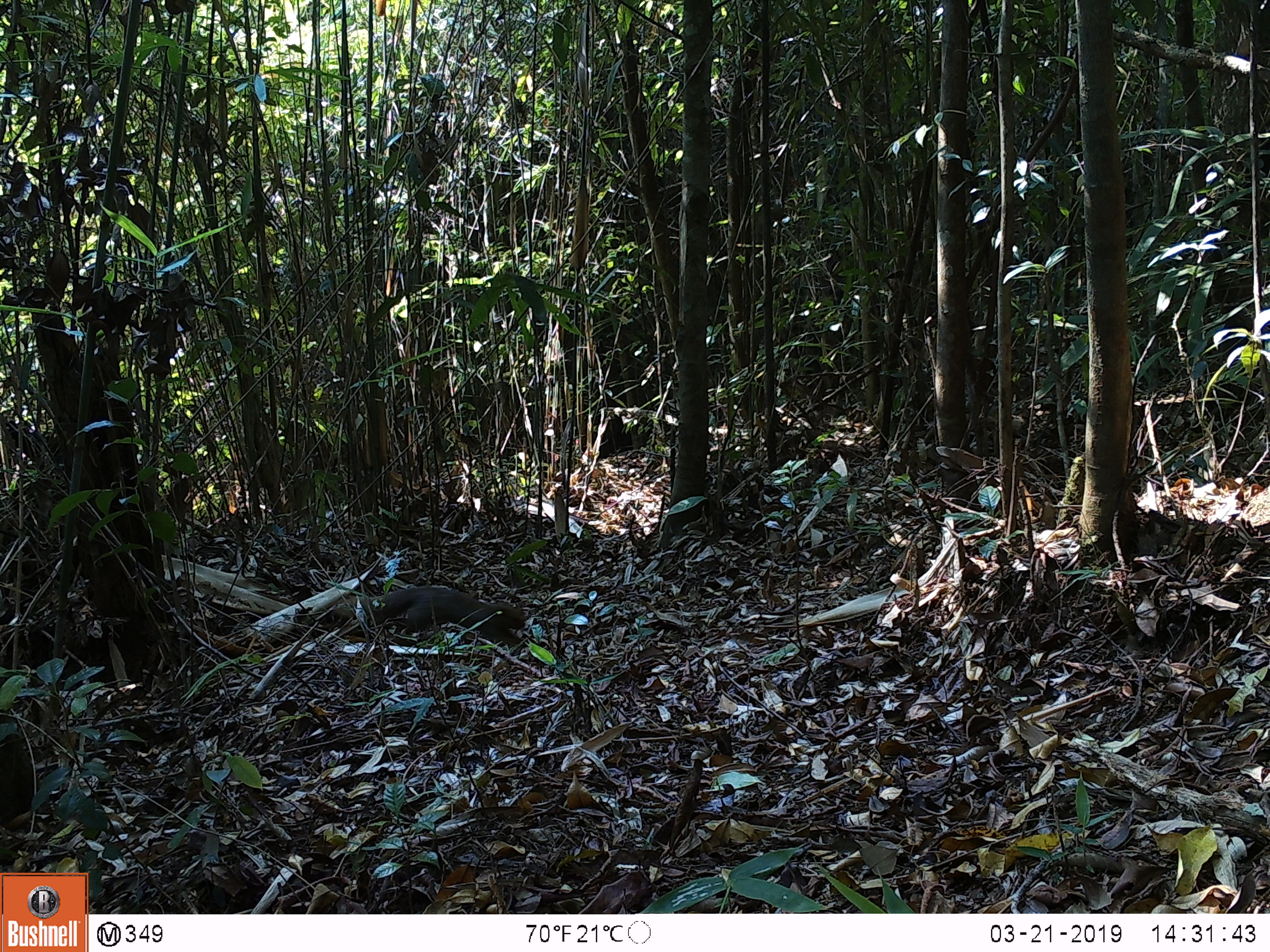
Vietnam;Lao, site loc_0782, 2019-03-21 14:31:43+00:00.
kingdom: Animalia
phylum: Chordata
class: Mammalia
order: Rodentia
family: Sciuridae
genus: Callosciurus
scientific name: Callosciurus erythraeus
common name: pallas's squirrel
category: pallass squirrel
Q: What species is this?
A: Pallass squirrel (pallas's squirrel) (Callosciurus erythraeus).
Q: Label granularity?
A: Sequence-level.